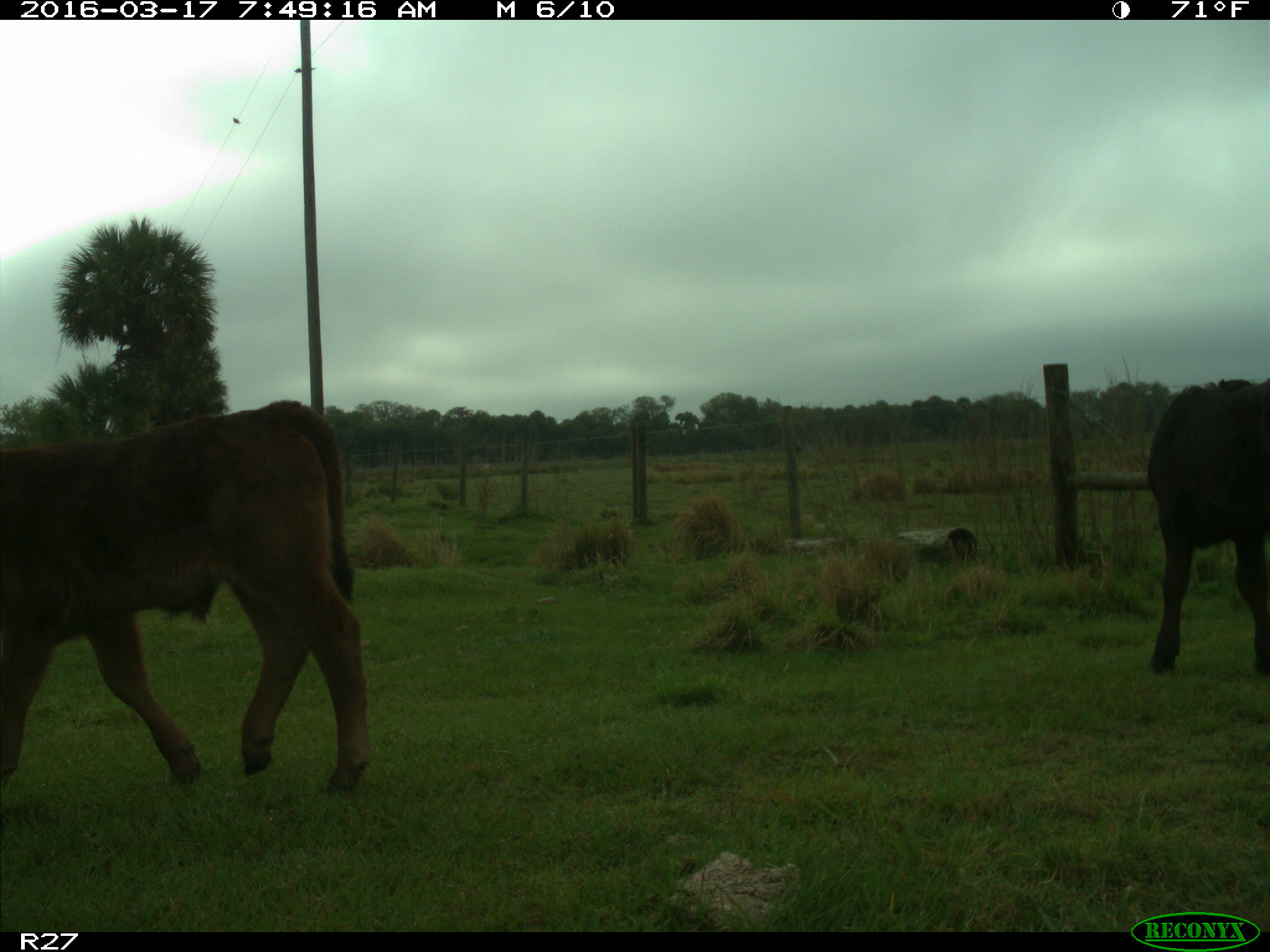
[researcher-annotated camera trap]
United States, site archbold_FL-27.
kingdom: Animalia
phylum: Chordata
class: Mammalia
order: Artiodactyla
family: Bovidae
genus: Bos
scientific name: Bos taurus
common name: domestic cow